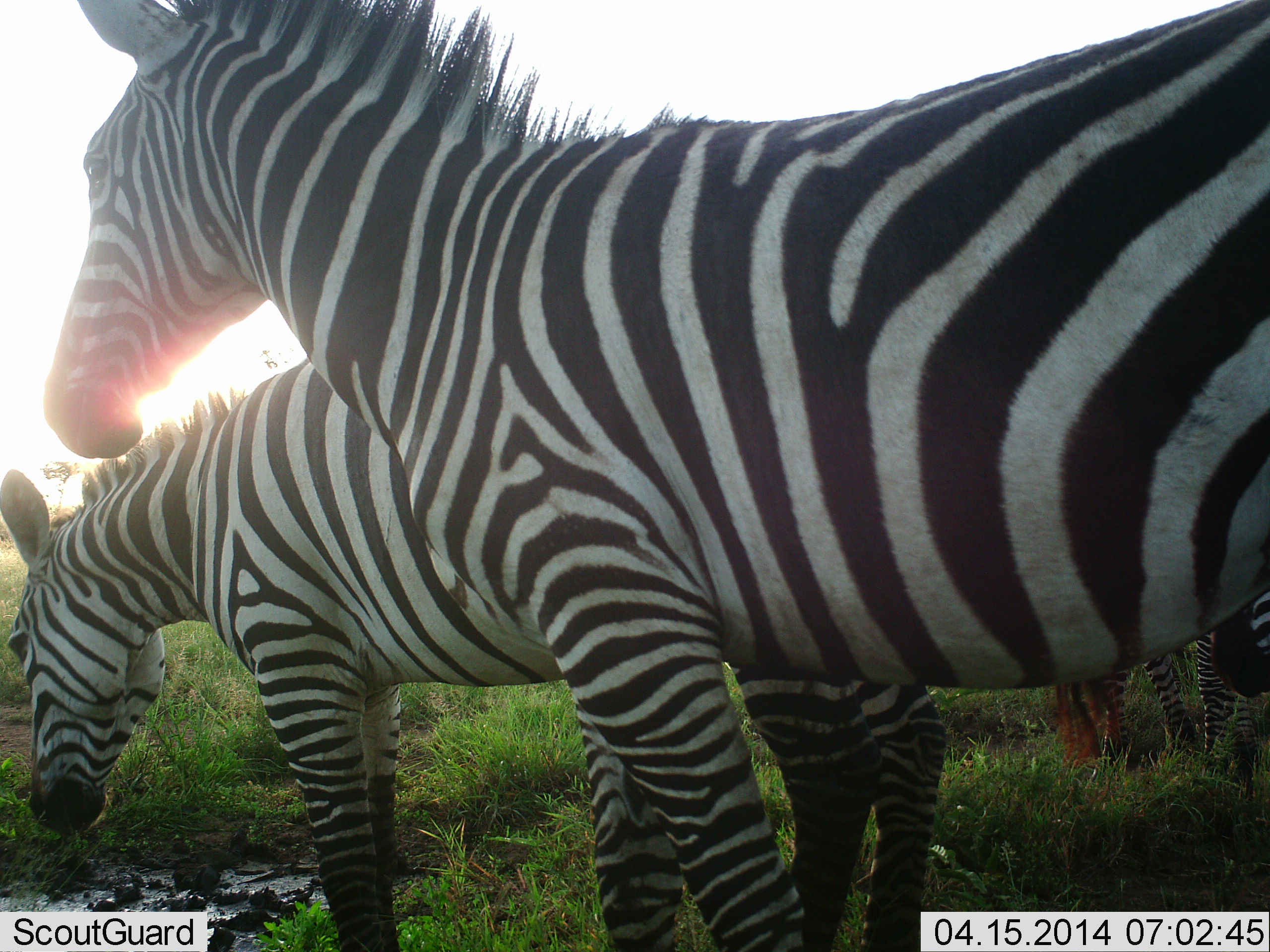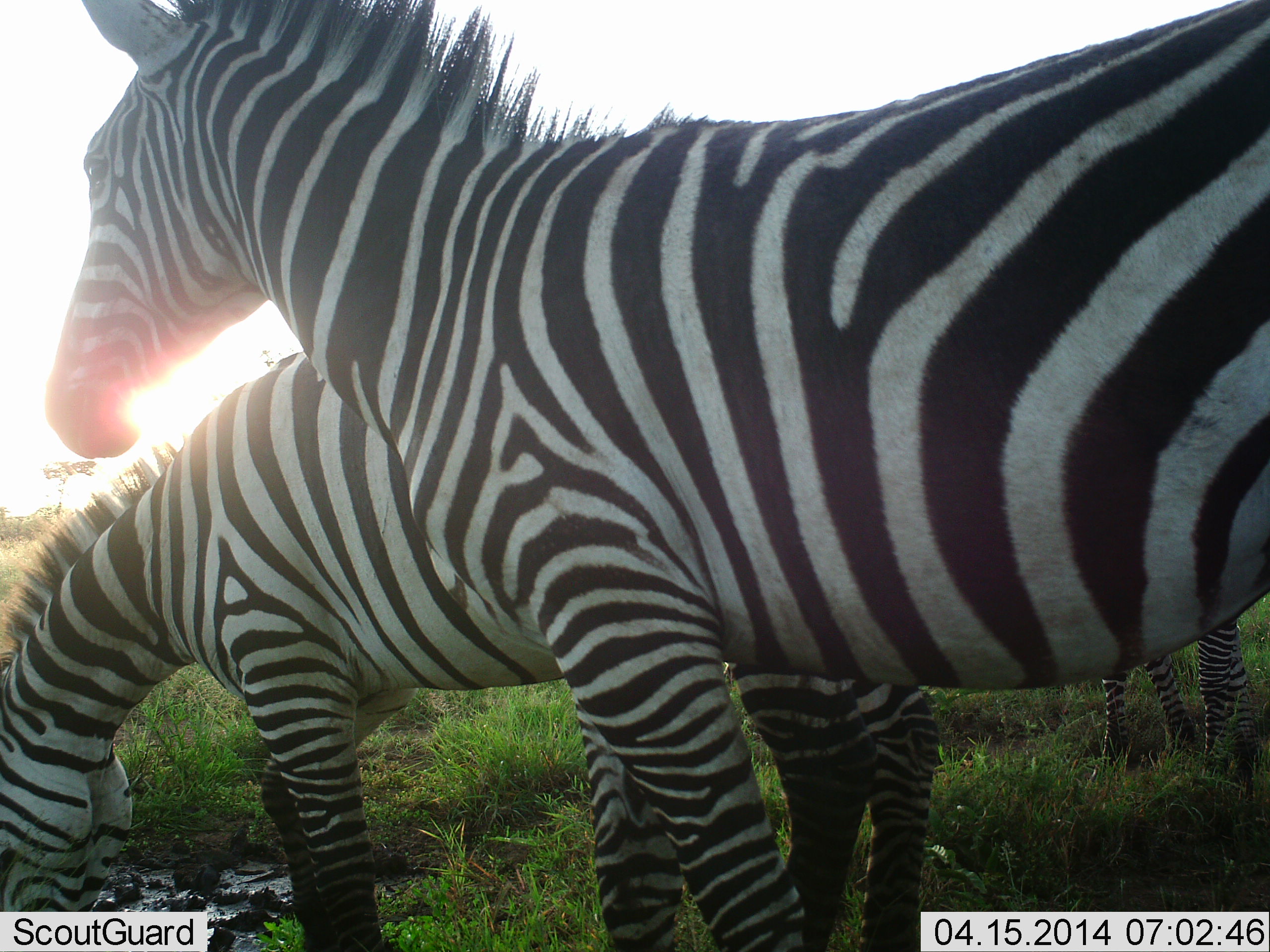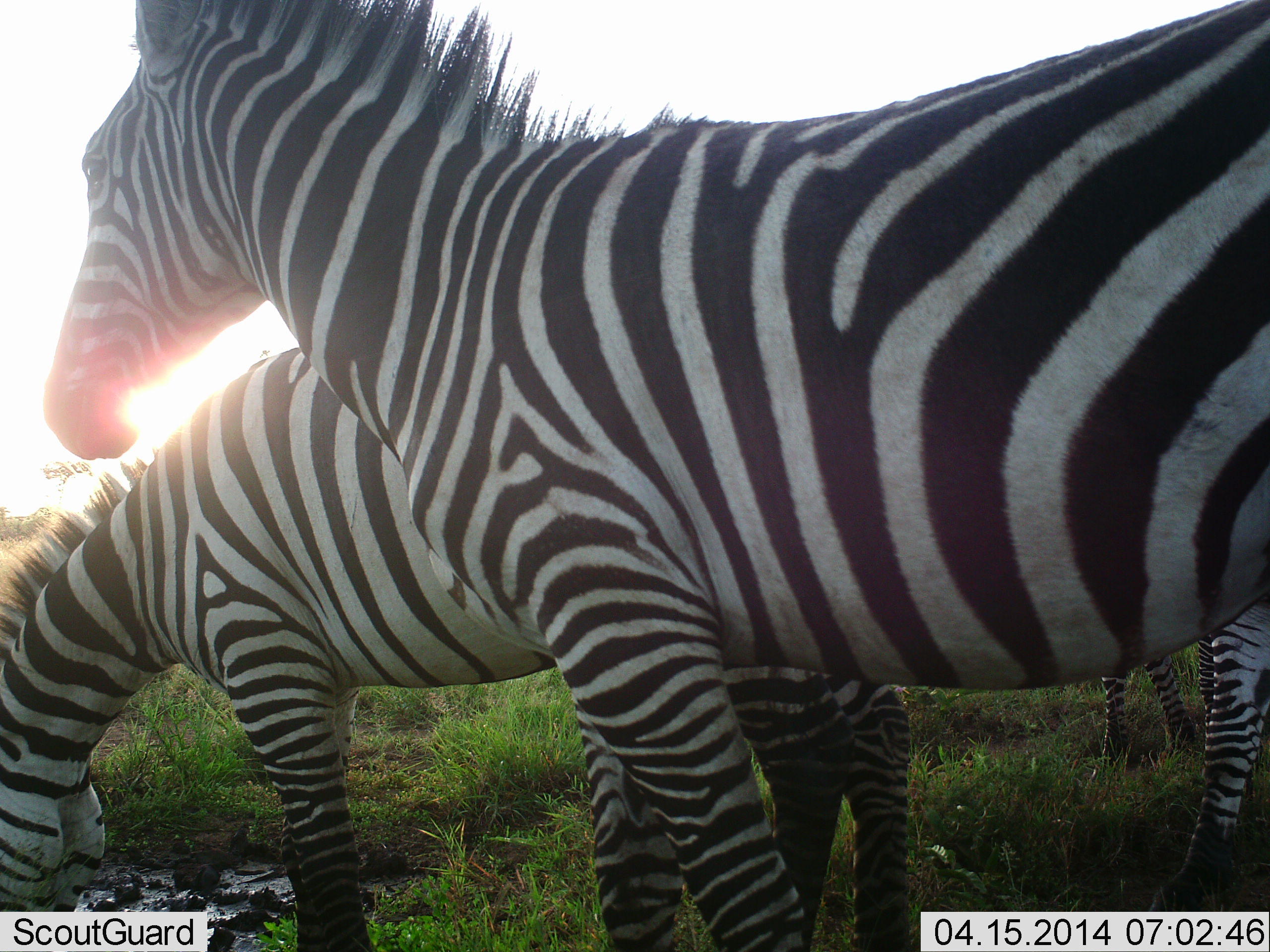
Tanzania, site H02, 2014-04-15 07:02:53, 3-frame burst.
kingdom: Animalia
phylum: Chordata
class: Mammalia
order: Perissodactyla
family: Equidae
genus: Equus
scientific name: Equus quagga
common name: plains zebra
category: zebra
Zebra (plains zebra) (Equus quagga), count 4. Behavior (volunteer vote fractions): standing 90%, resting 0%, moving 0%, interacting 10%. Young present (vote fraction): 10%. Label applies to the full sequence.